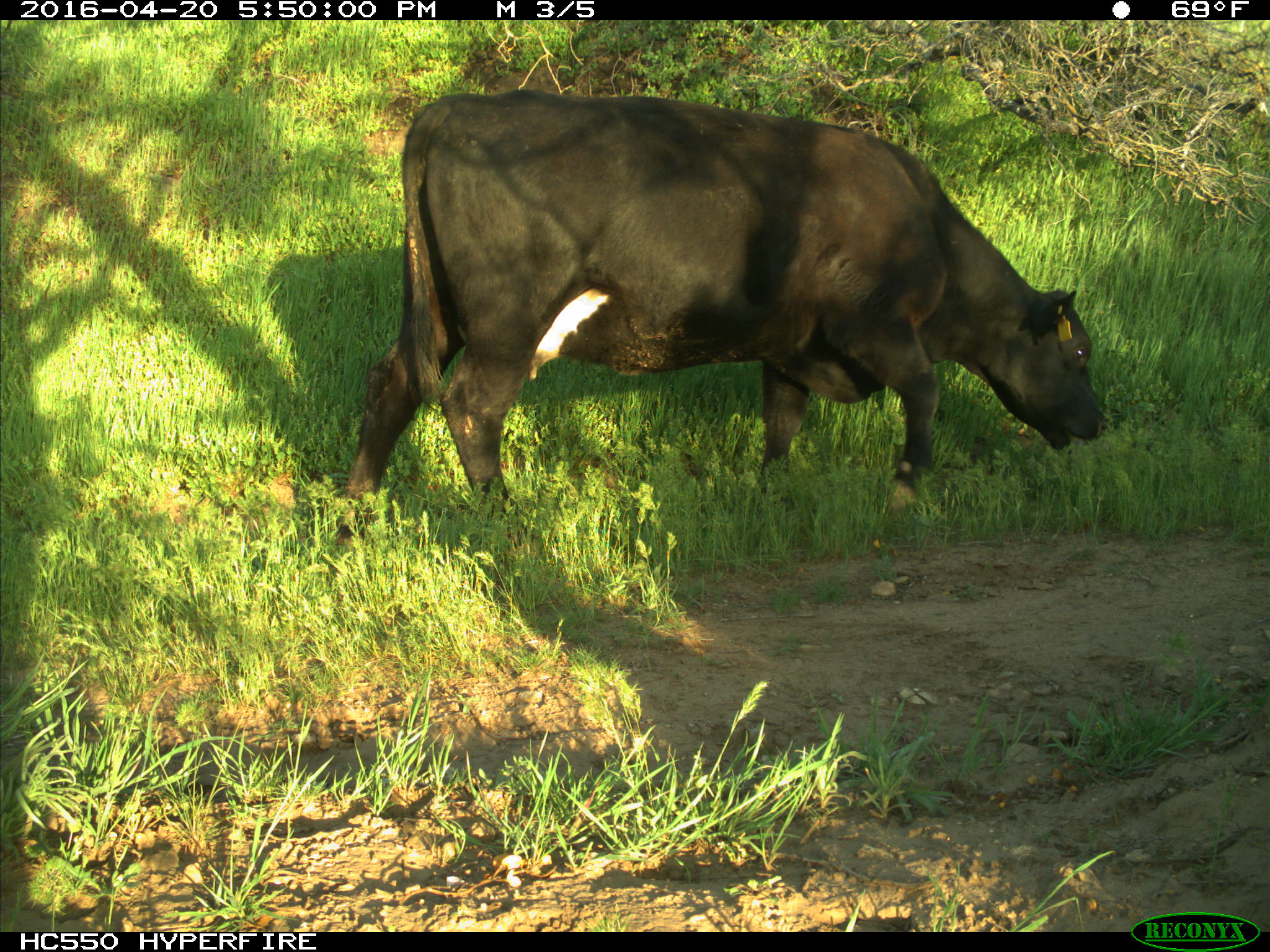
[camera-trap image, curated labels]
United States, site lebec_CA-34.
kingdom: Animalia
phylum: Chordata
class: Mammalia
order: Artiodactyla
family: Bovidae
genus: Bos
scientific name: Bos taurus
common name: domestic cow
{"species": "Bos taurus (domestic cow)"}